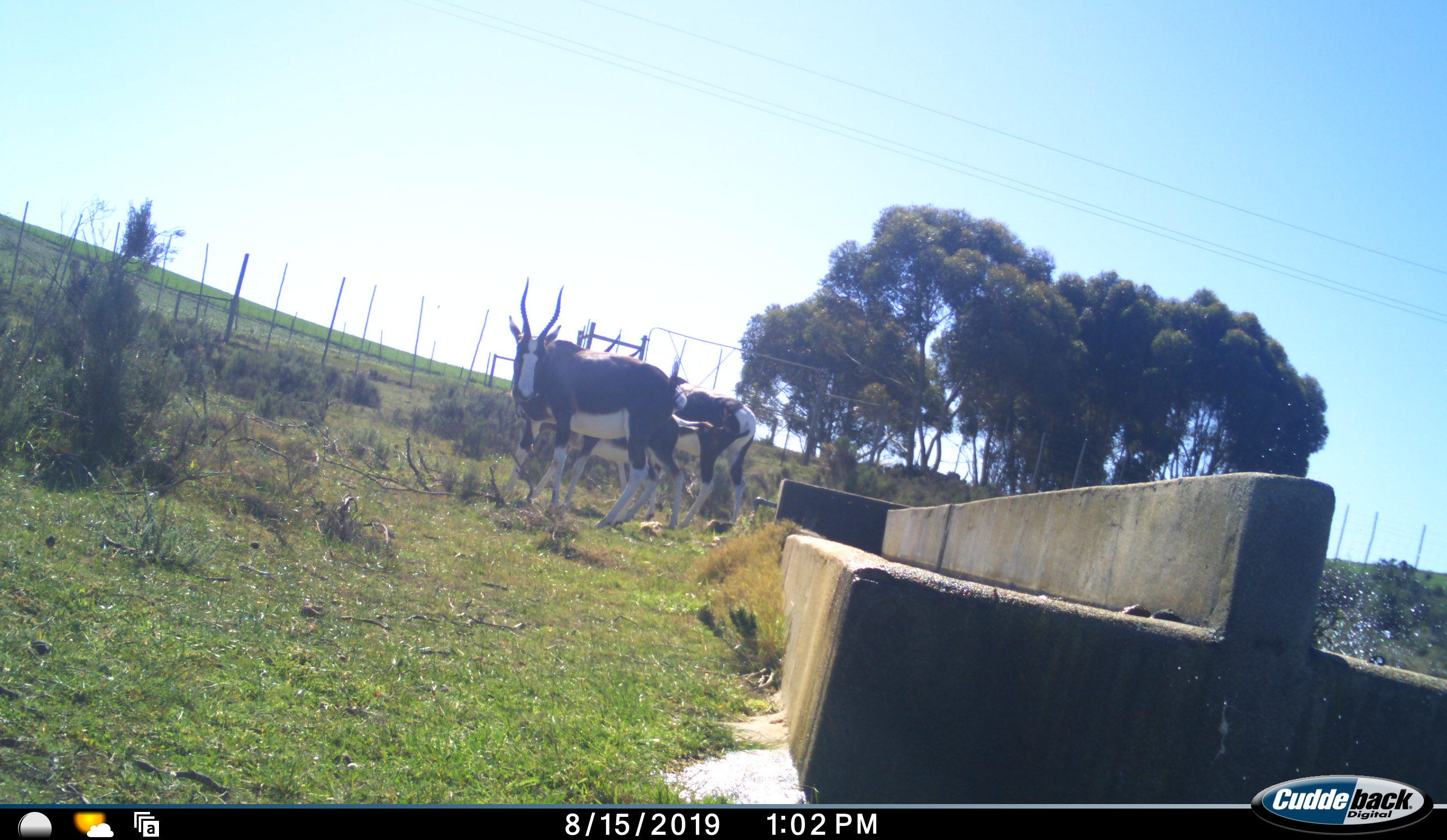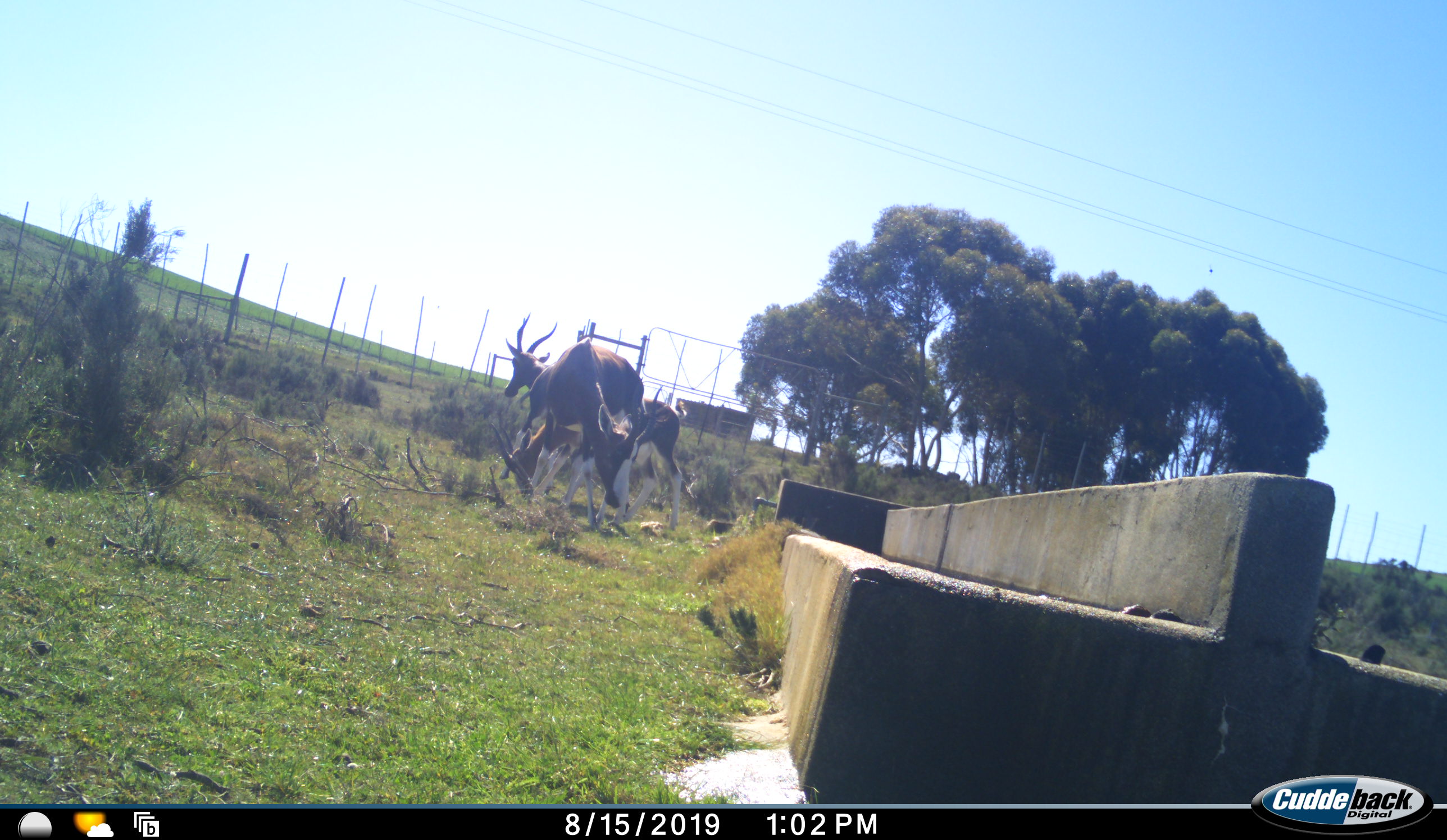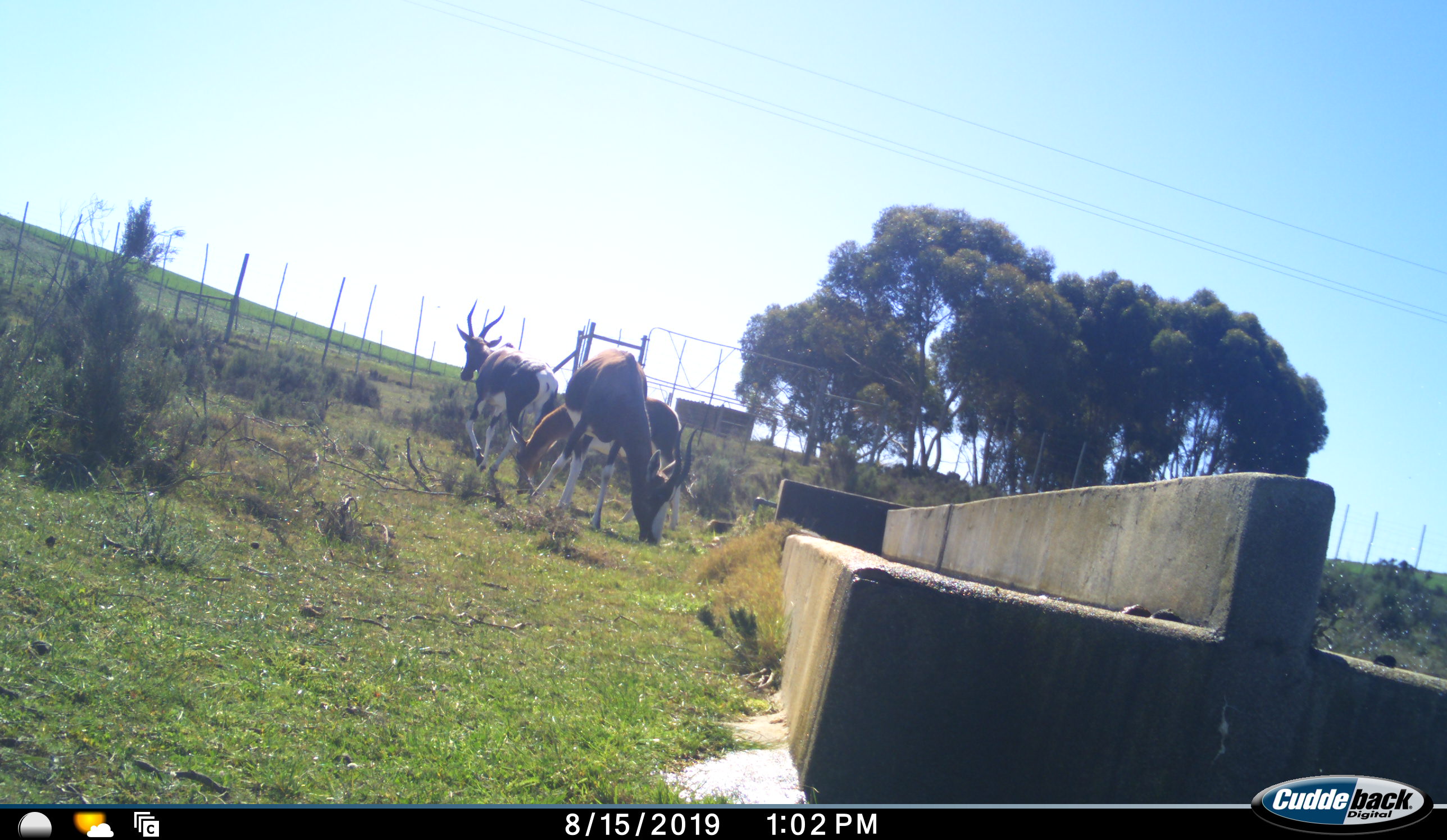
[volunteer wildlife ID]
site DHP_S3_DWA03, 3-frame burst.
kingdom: Animalia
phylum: Chordata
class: Mammalia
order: Artiodactyla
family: Bovidae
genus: Damaliscus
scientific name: Damaliscus pygargus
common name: bontebok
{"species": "bontebok (Damaliscus pygargus)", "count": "3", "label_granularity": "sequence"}